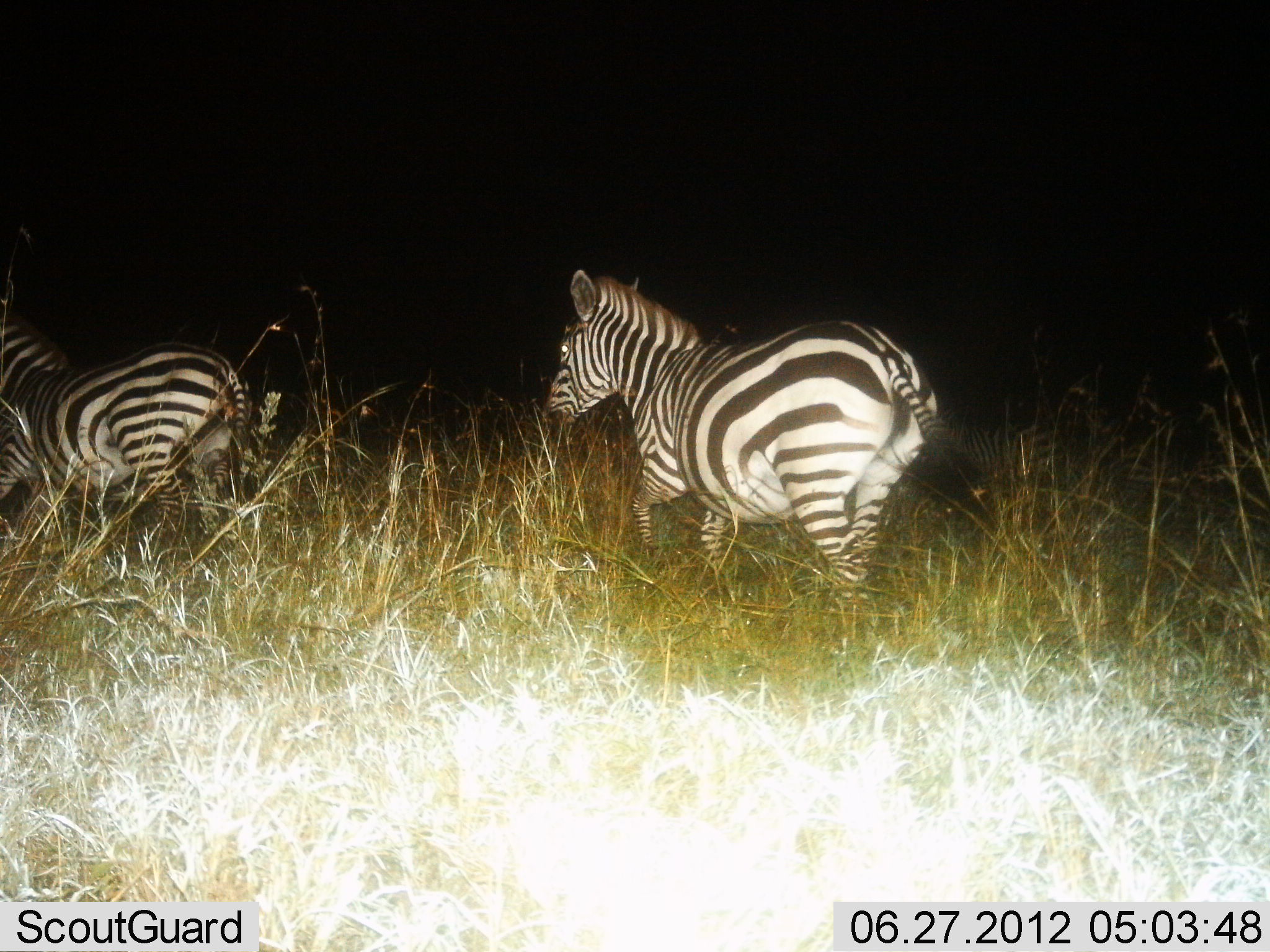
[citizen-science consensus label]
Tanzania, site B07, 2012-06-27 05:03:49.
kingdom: Animalia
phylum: Chordata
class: Mammalia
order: Perissodactyla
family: Equidae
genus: Equus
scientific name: Equus quagga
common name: plains zebra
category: zebra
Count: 2.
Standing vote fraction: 20%.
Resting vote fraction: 0%.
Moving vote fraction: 80%.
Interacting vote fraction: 0%.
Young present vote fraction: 0%.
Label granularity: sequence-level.